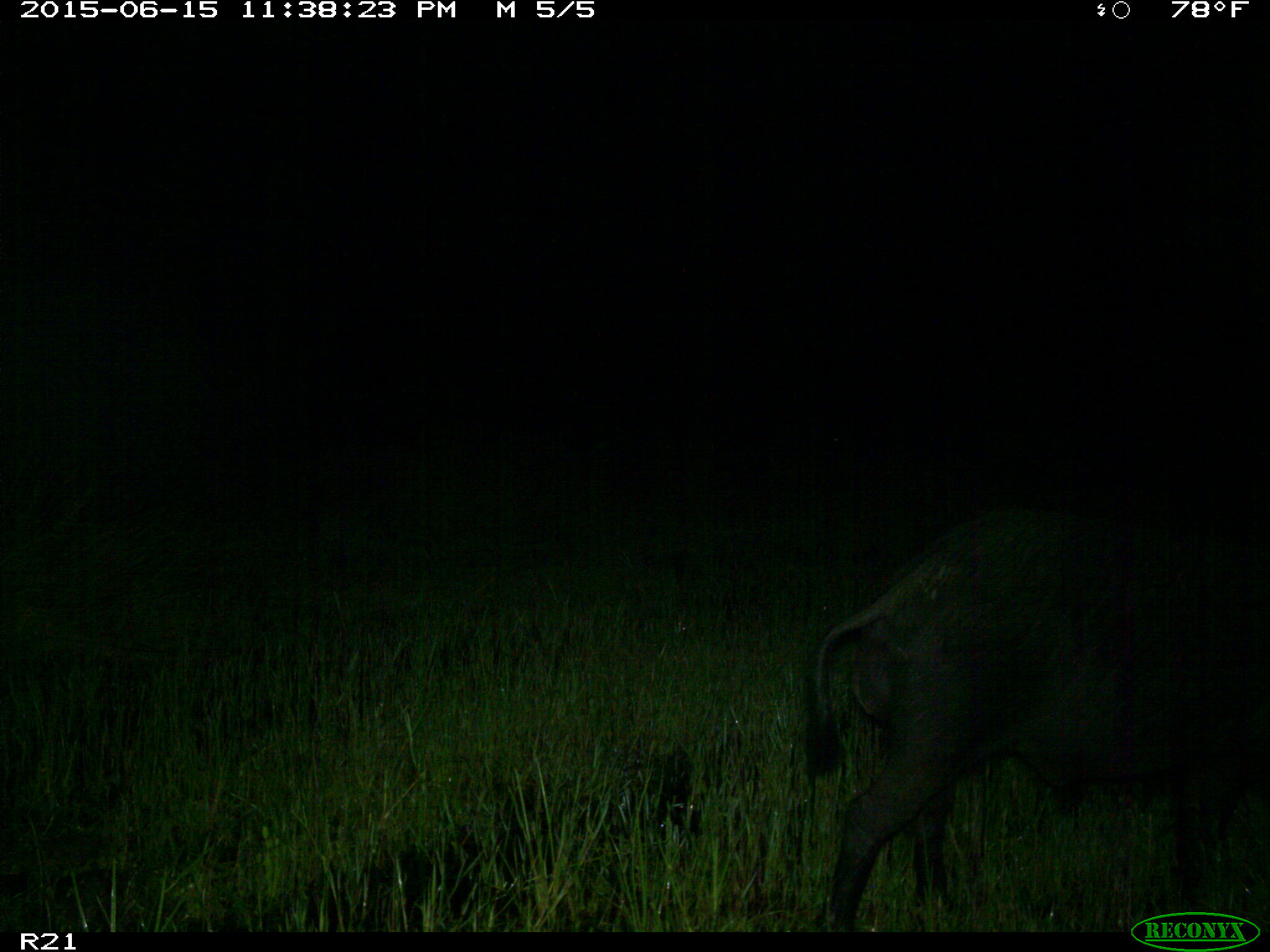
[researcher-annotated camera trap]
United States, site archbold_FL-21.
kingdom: Animalia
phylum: Chordata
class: Mammalia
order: Artiodactyla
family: Suidae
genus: Sus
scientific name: Sus scrofa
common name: wild boar